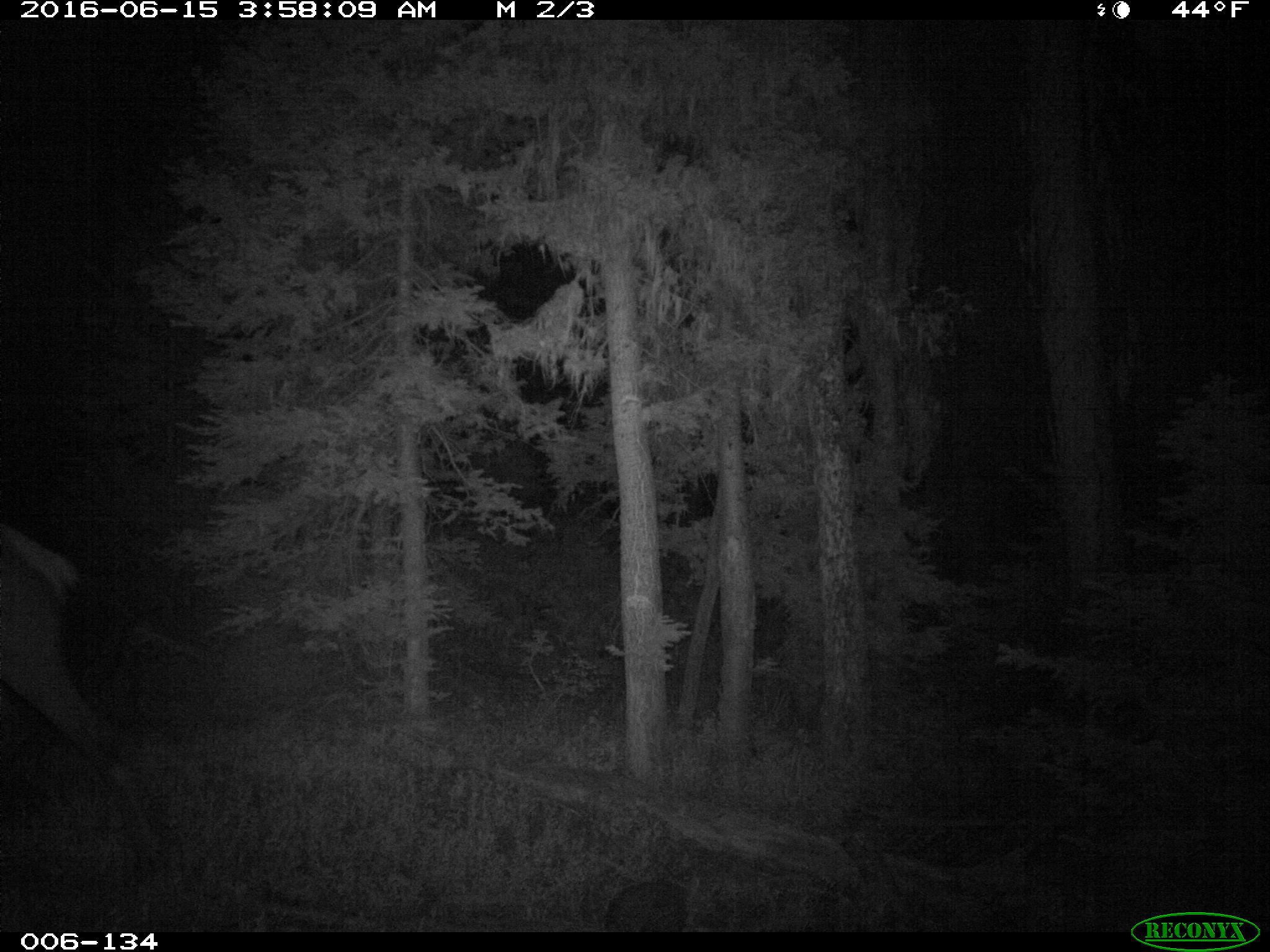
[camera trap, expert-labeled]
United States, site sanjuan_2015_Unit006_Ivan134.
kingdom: Animalia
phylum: Chordata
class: Mammalia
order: Artiodactyla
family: Cervidae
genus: Cervus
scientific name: Cervus elaphus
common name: red deer